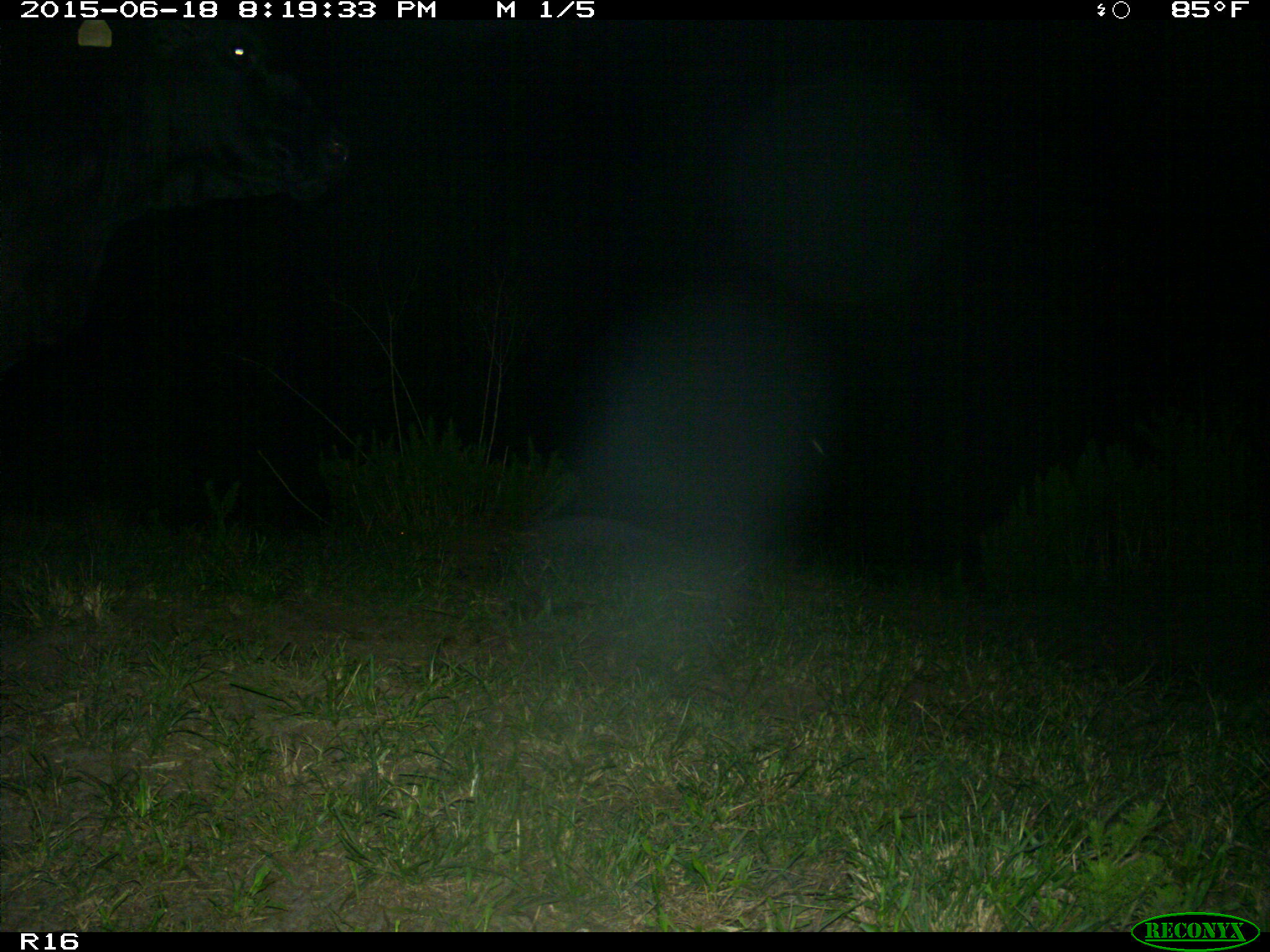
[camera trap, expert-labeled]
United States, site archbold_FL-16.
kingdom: Animalia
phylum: Chordata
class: Mammalia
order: Artiodactyla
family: Bovidae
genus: Bos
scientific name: Bos taurus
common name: domestic cow